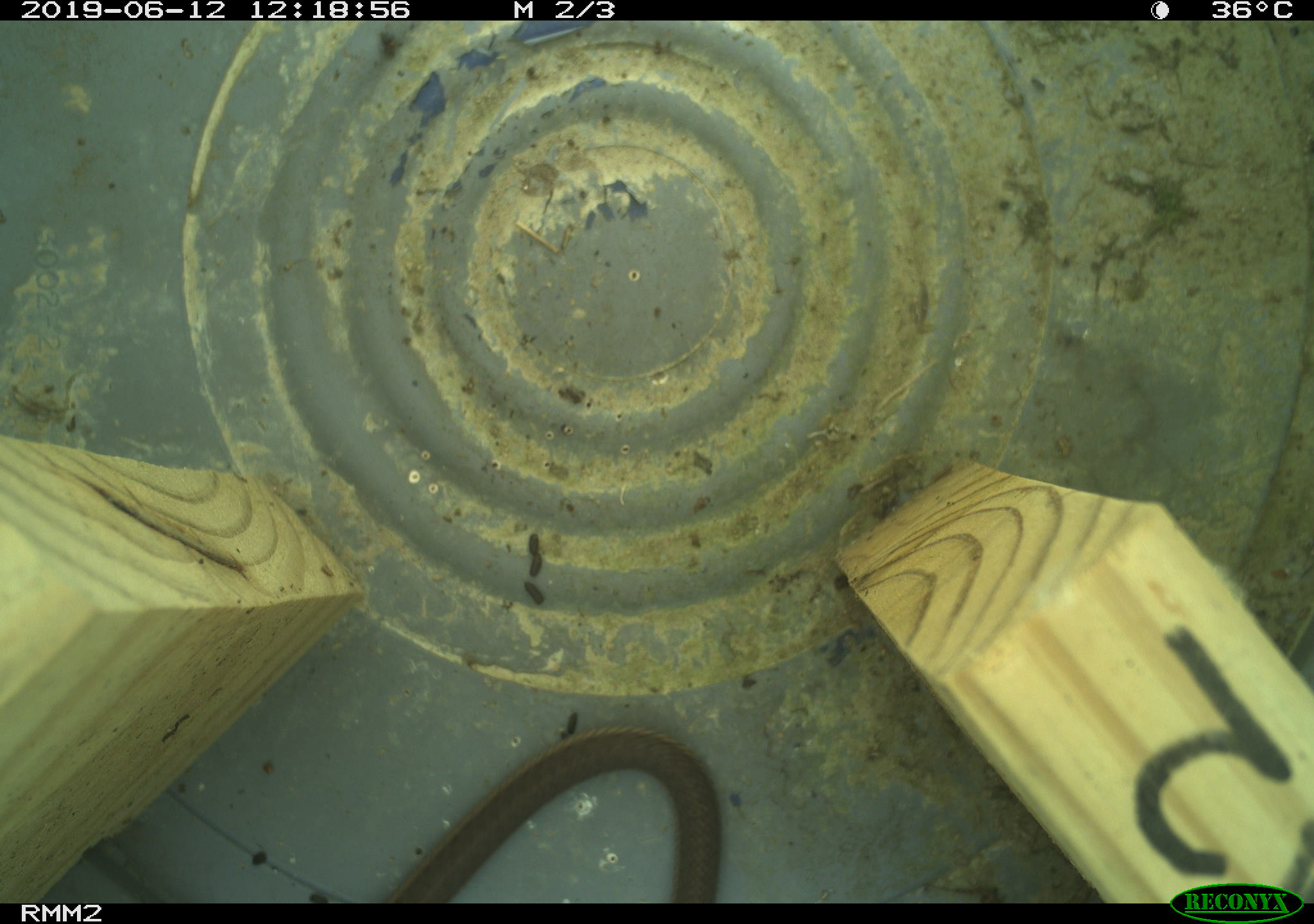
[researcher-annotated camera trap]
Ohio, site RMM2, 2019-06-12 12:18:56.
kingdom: Animalia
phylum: Chordata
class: Reptilia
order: Squamata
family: Colubridae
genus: Thamnophis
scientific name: Thamnophis sirtalis sirtalis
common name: eastern gartersnake